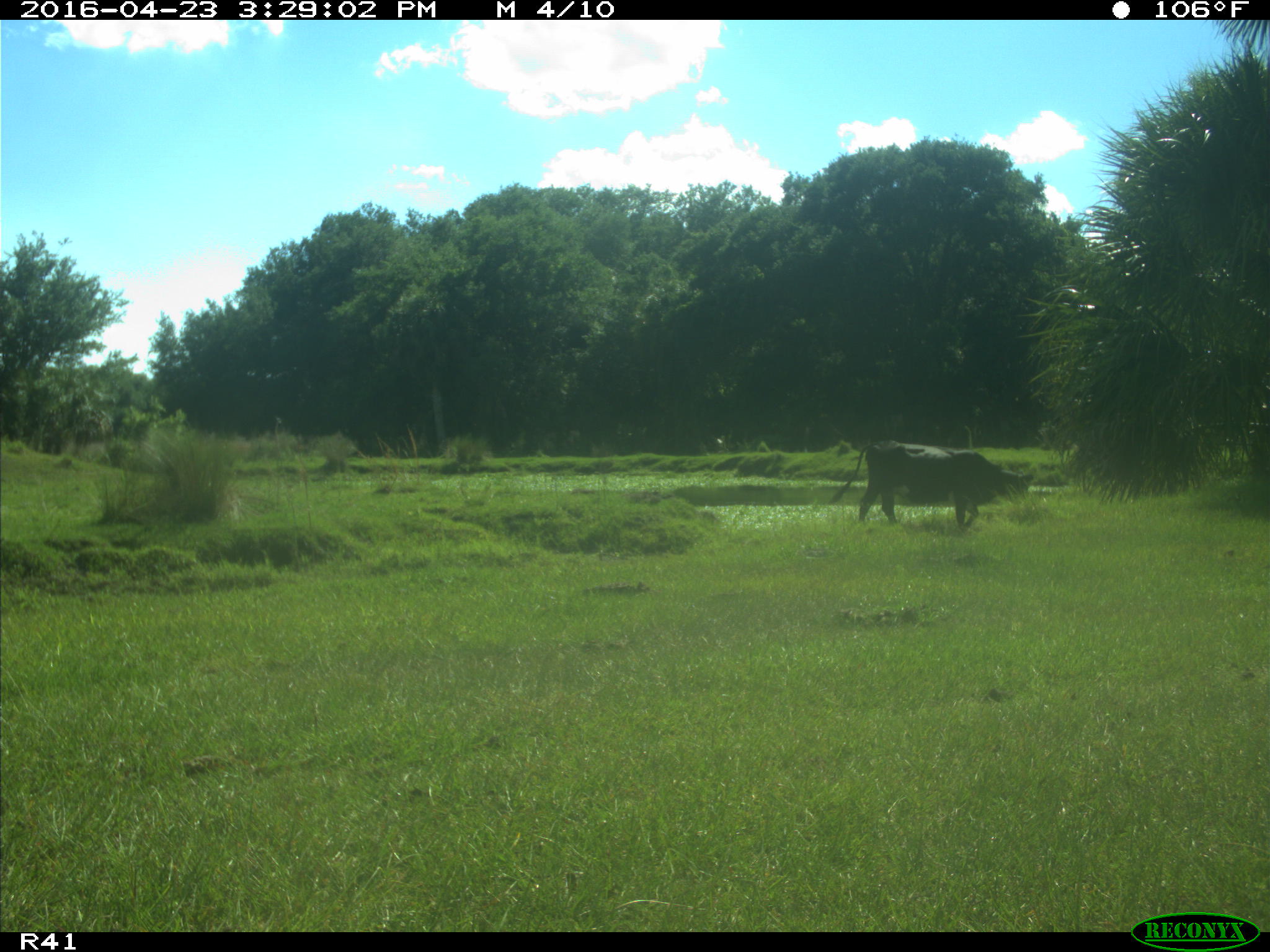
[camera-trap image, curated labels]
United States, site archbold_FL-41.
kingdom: Animalia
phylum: Chordata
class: Mammalia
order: Artiodactyla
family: Bovidae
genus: Bos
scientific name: Bos taurus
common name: domestic cow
Bos taurus (domestic cow).